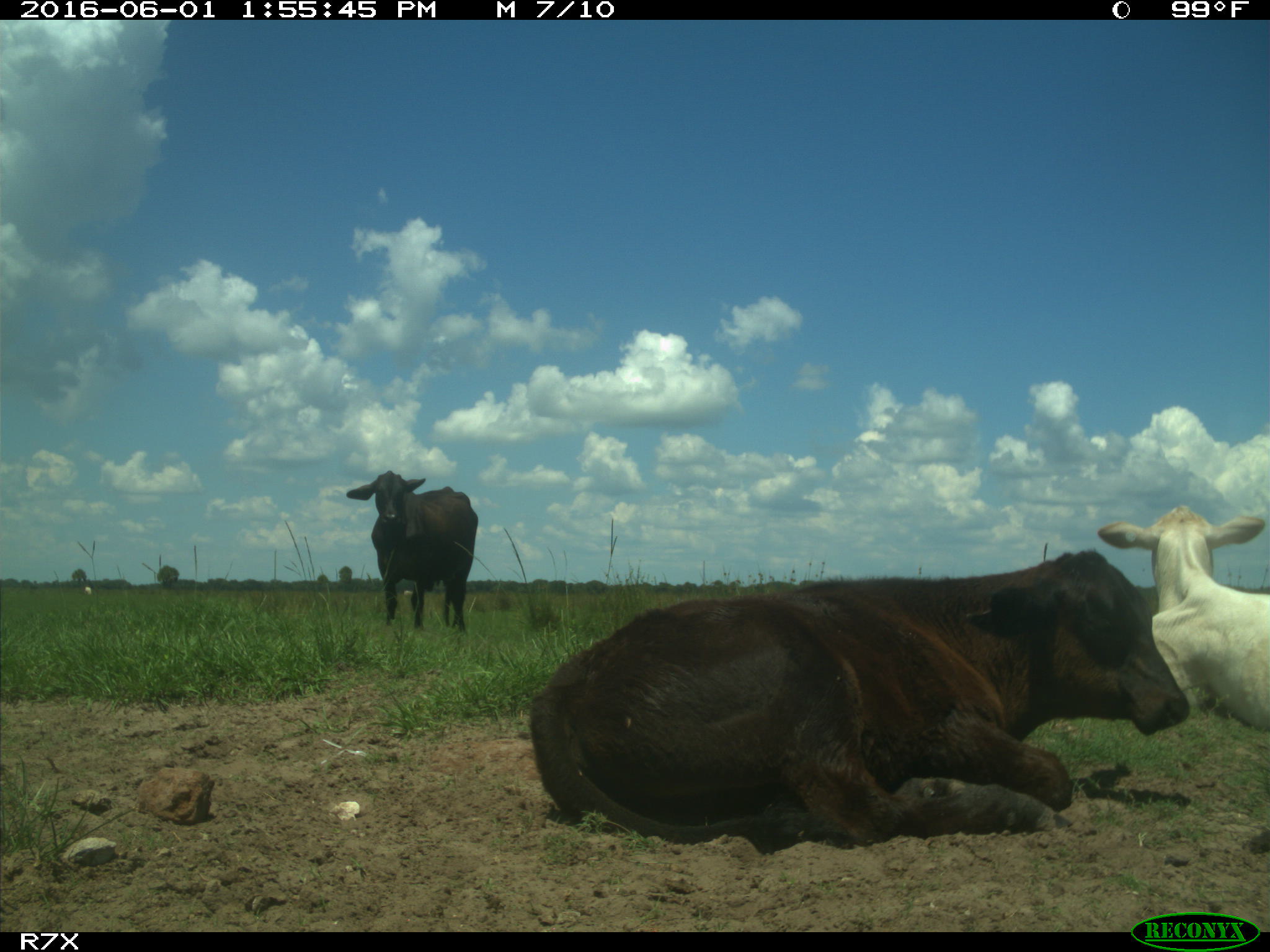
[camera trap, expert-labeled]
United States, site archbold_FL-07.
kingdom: Animalia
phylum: Chordata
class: Mammalia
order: Artiodactyla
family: Bovidae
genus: Bos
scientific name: Bos taurus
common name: domestic cow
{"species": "Bos taurus (domestic cow)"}